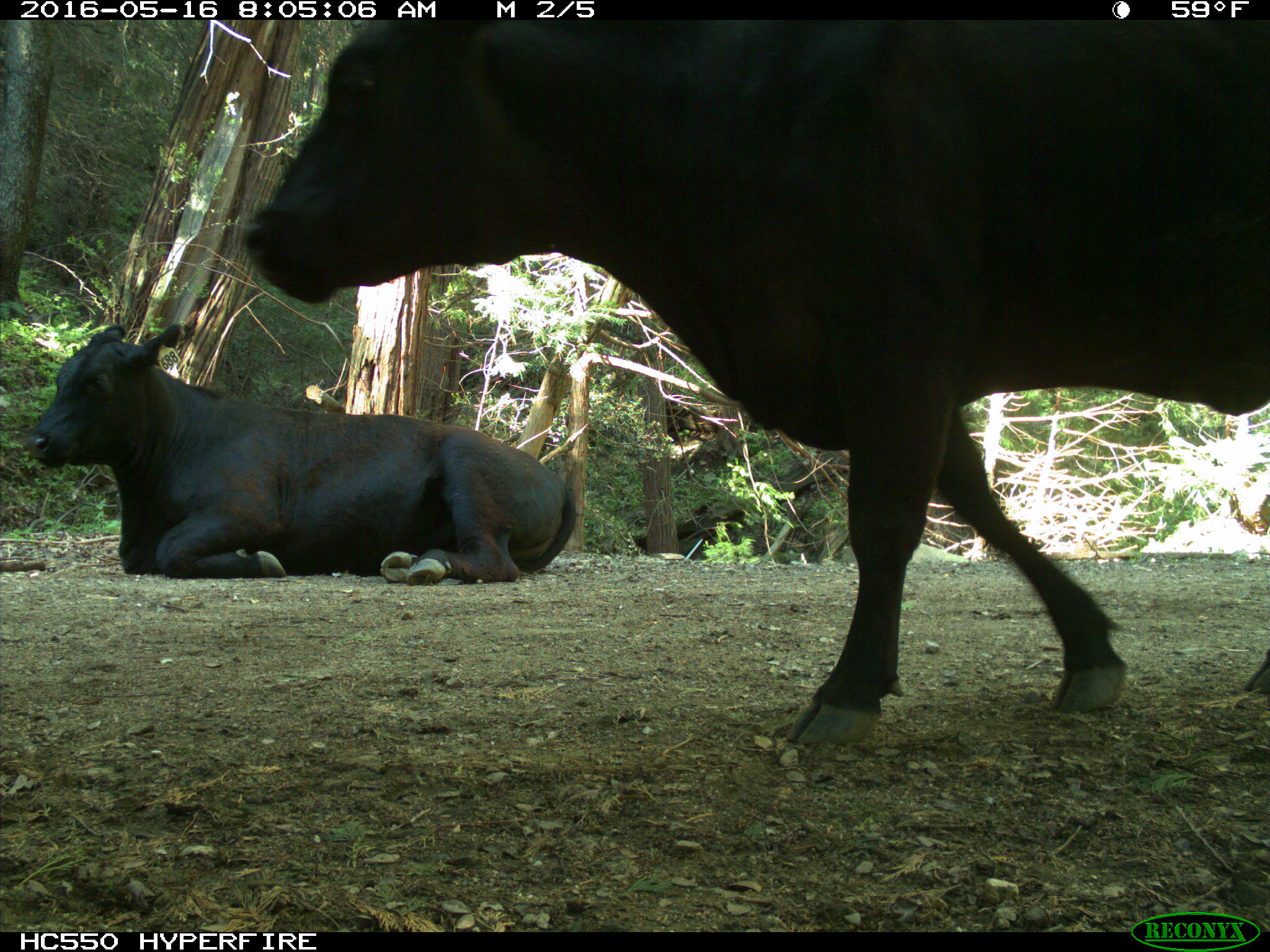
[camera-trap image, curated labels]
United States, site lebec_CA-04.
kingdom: Animalia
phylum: Chordata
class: Mammalia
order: Artiodactyla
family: Bovidae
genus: Bos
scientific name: Bos taurus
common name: domestic cow